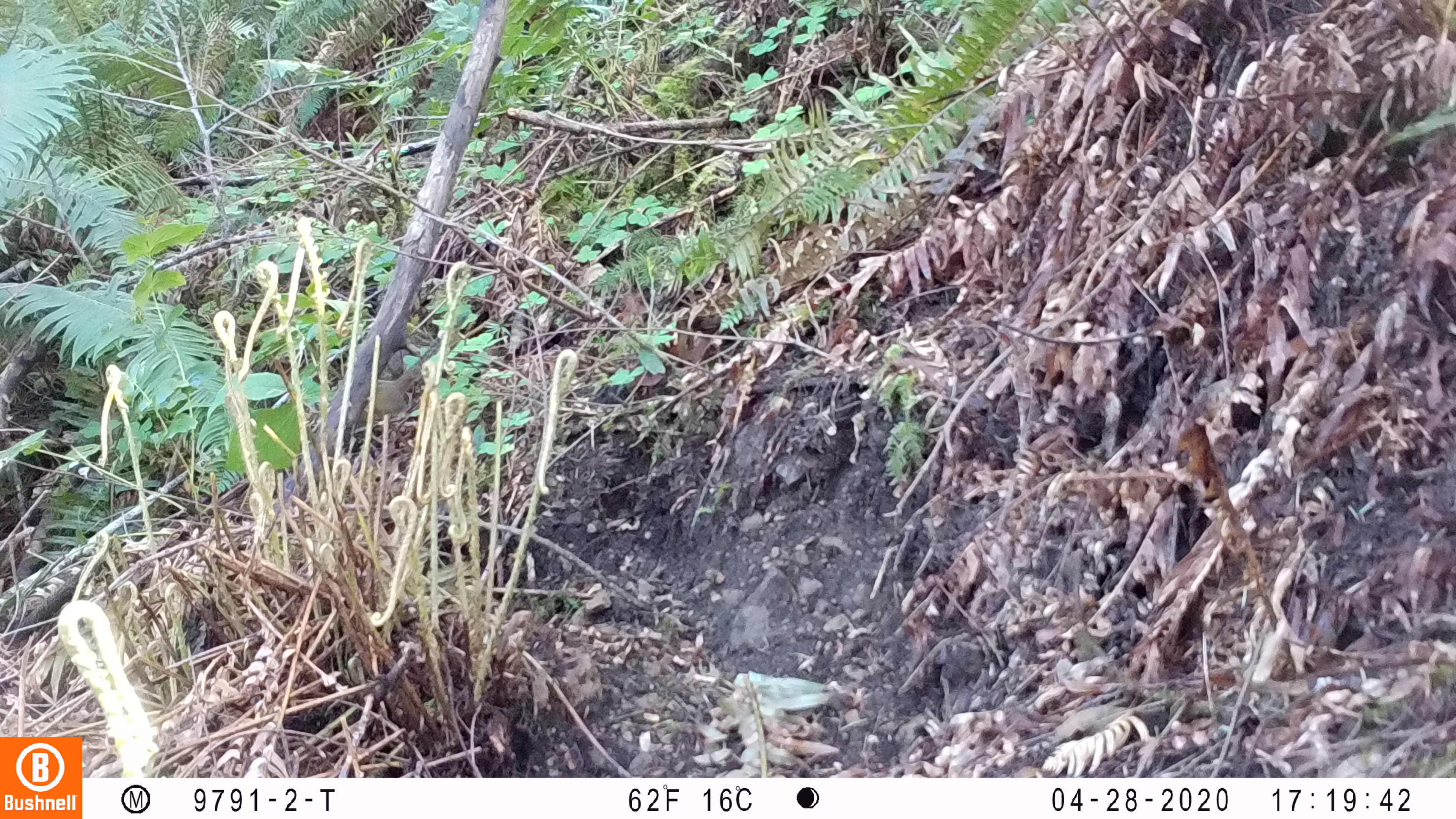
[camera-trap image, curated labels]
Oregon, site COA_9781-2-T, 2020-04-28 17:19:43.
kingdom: Animalia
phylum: Chordata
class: Mammalia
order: Rodentia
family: Sciuridae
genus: Neotamias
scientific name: Neotamias townsendii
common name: townsend's chipmunk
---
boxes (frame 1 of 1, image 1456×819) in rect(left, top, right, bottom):
townsend's chipmunk: rect(359, 310, 472, 422)